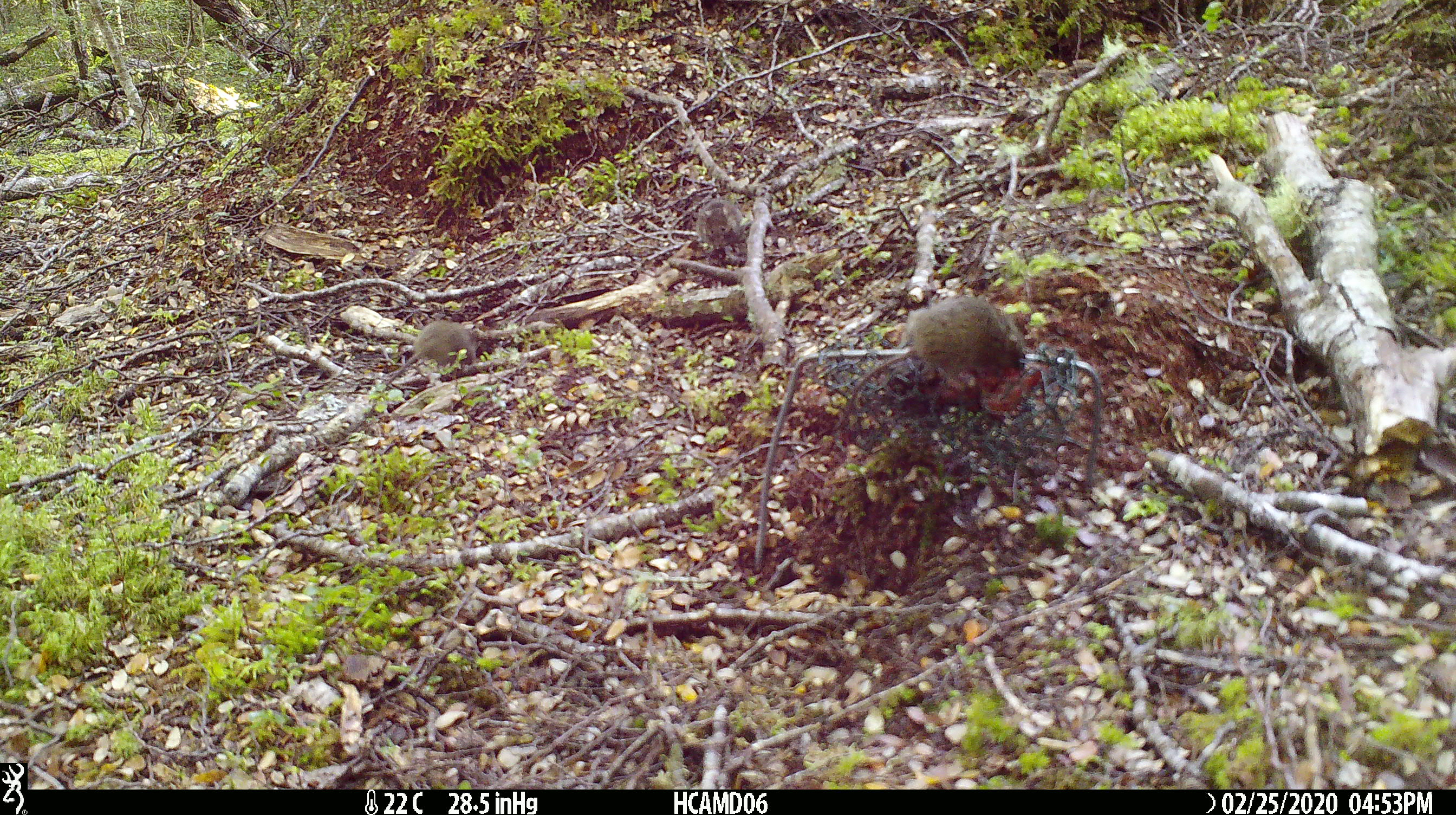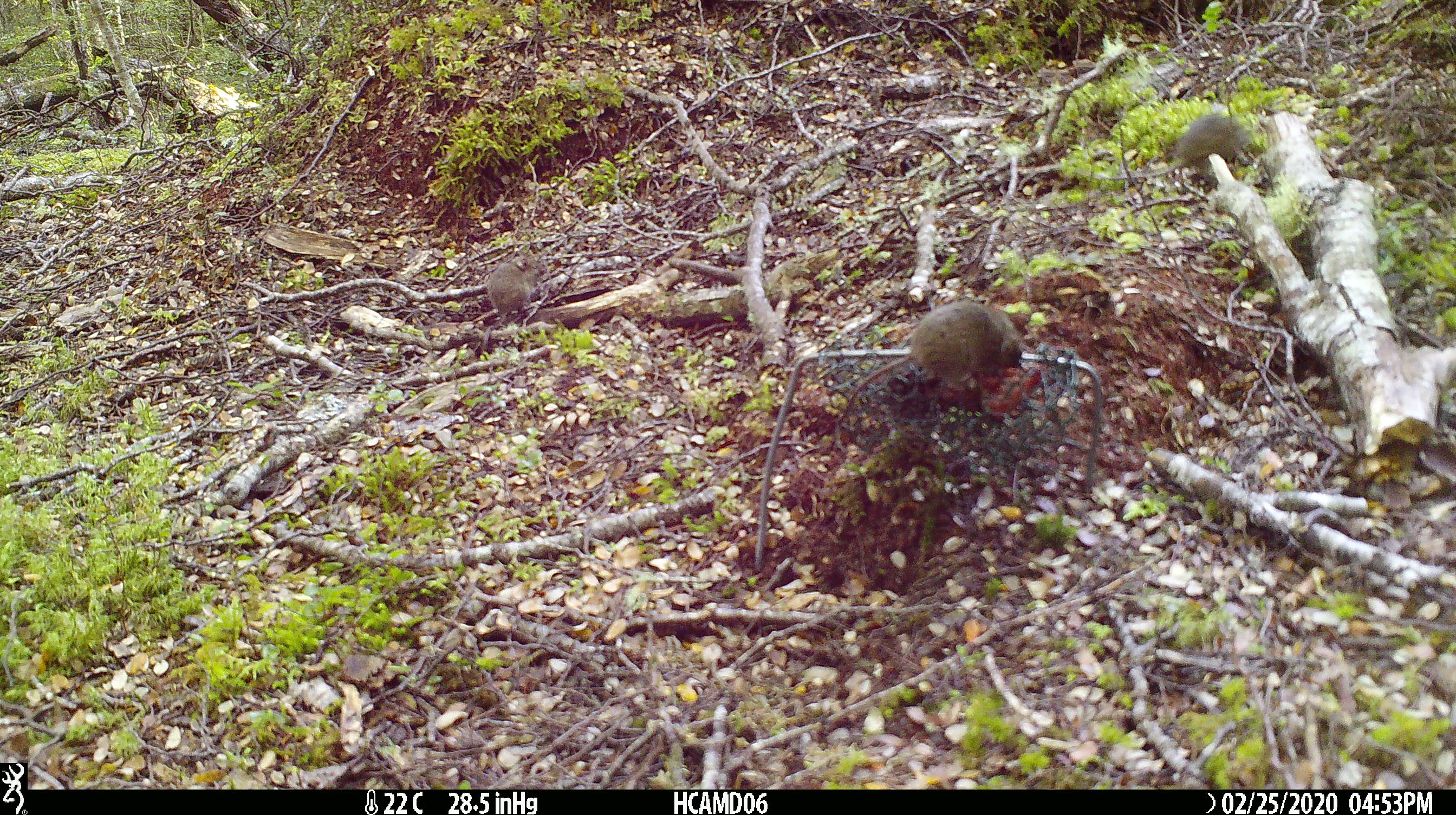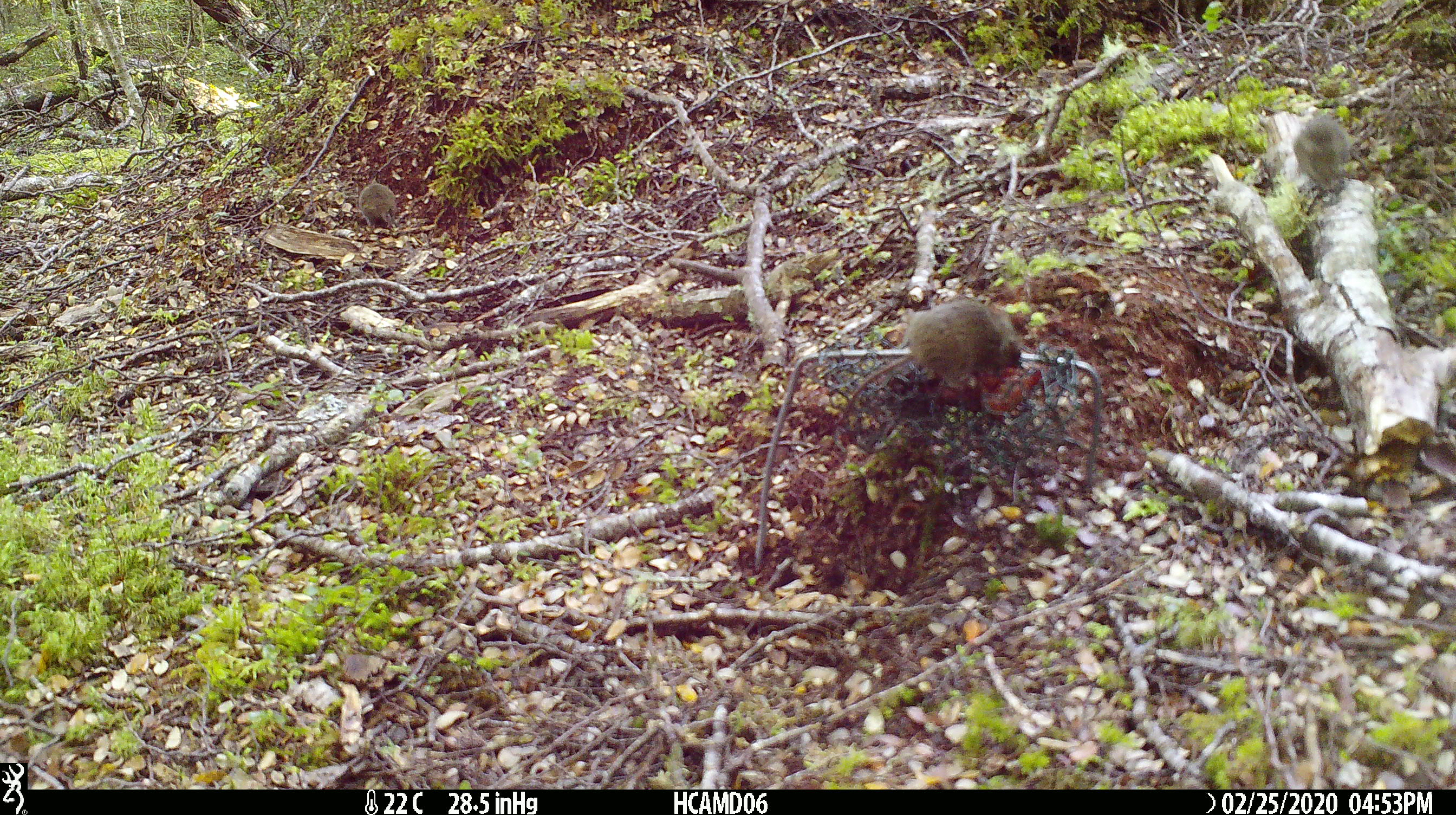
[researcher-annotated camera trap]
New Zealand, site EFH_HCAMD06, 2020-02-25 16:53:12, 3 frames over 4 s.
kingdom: Animalia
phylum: Chordata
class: Mammalia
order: Rodentia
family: Muridae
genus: Mus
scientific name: Mus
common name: mouse